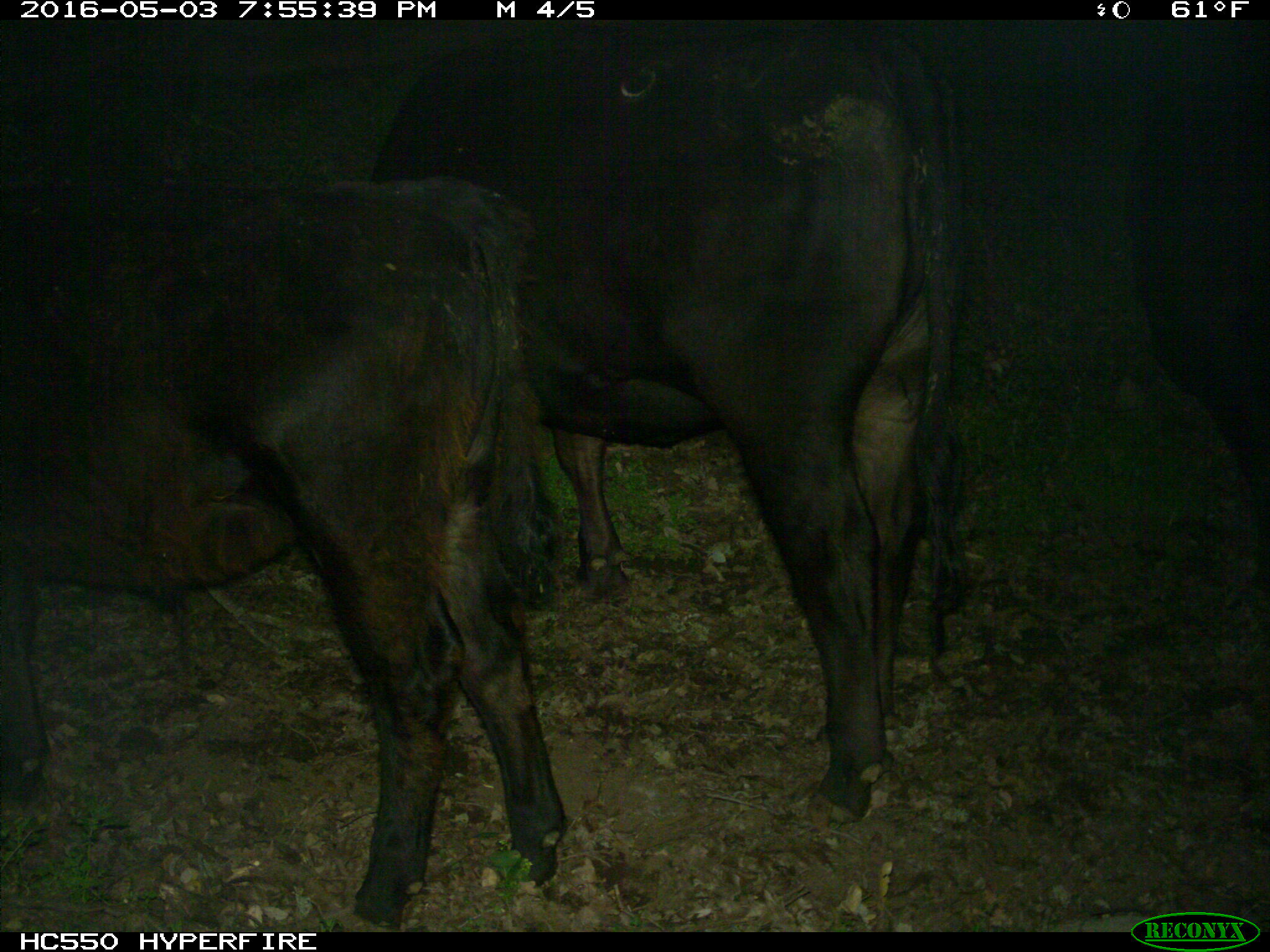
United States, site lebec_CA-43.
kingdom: Animalia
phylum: Chordata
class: Mammalia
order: Artiodactyla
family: Bovidae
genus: Bos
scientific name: Bos taurus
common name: domestic cow